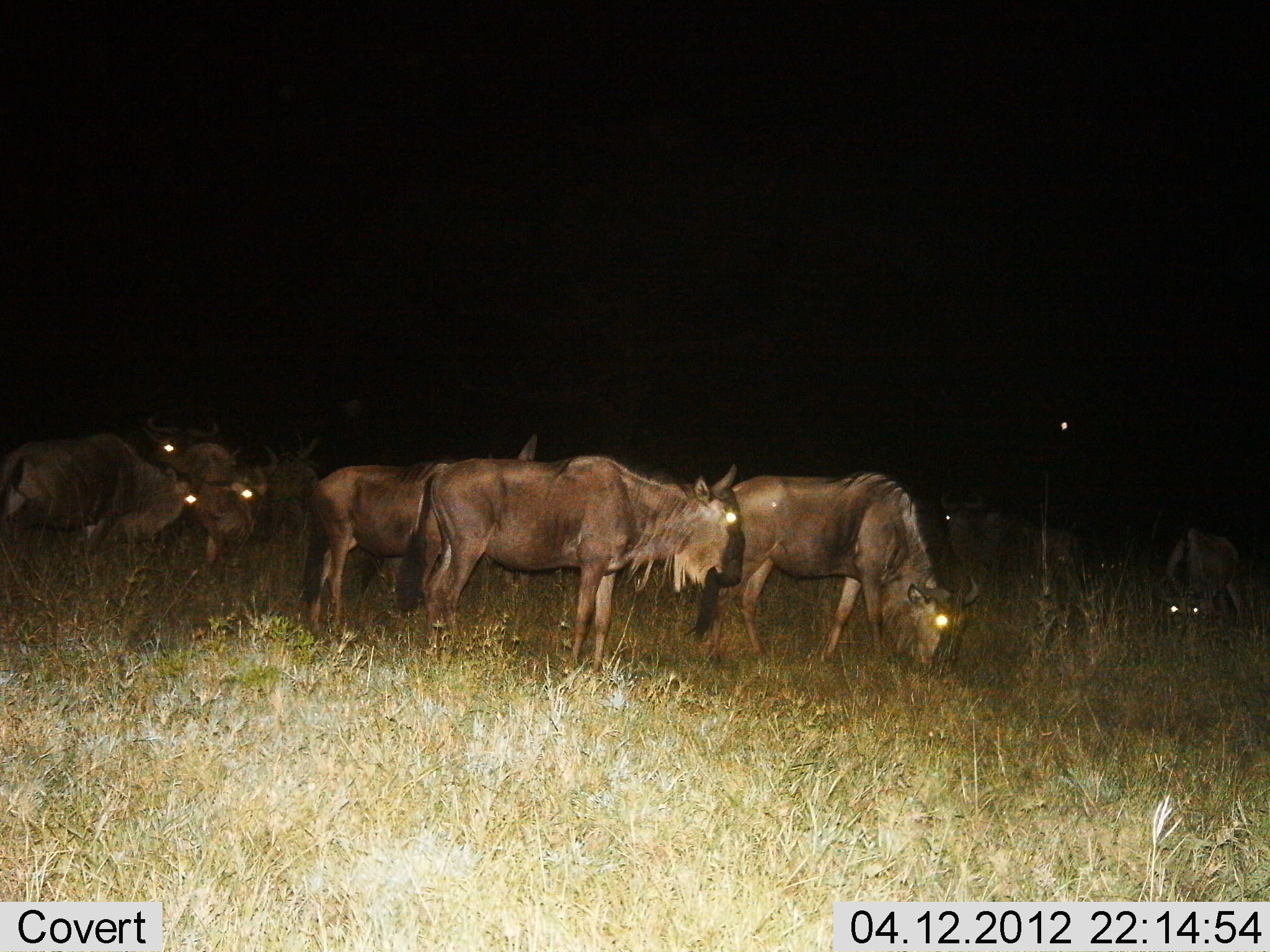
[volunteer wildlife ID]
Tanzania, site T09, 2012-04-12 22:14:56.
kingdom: Animalia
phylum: Chordata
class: Mammalia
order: Artiodactyla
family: Bovidae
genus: Connochaetes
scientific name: Connochaetes taurinus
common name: blue wildebeest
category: wildebeest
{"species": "wildebeest (blue wildebeest) (Connochaetes taurinus)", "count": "8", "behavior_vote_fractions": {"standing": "69%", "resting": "19%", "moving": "6%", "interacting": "0%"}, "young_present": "0%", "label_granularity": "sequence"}